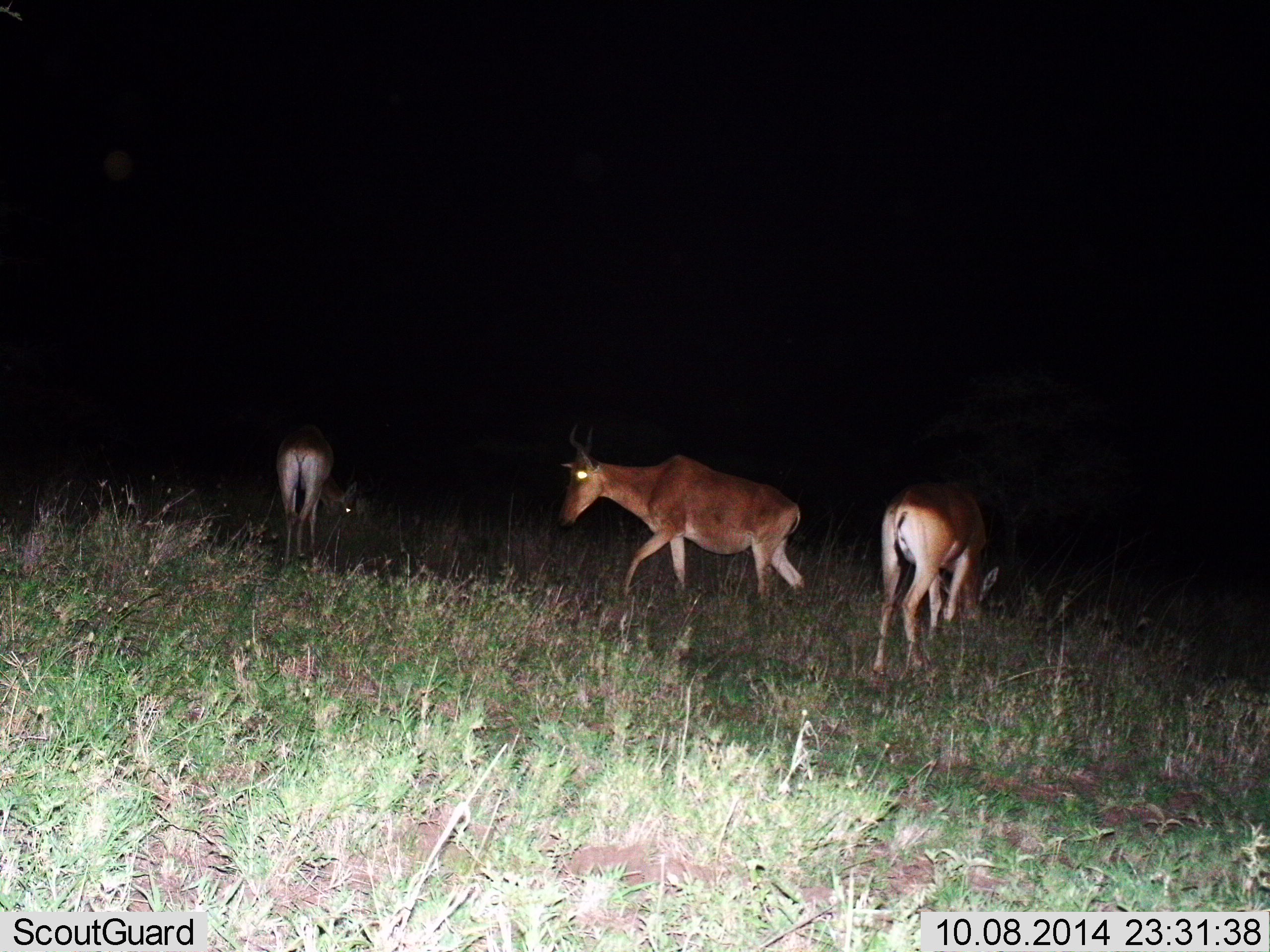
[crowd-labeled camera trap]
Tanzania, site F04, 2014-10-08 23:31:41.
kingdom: Animalia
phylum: Chordata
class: Mammalia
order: Artiodactyla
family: Bovidae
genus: Alcelaphus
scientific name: Alcelaphus buselaphus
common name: hartebeest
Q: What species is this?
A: Hartebeest (Alcelaphus buselaphus).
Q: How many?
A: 3.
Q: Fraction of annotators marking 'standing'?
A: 40%.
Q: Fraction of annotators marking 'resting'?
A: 0%.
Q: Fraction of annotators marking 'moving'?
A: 70%.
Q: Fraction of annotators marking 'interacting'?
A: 0%.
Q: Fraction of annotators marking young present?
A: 0%.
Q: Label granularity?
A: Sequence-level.